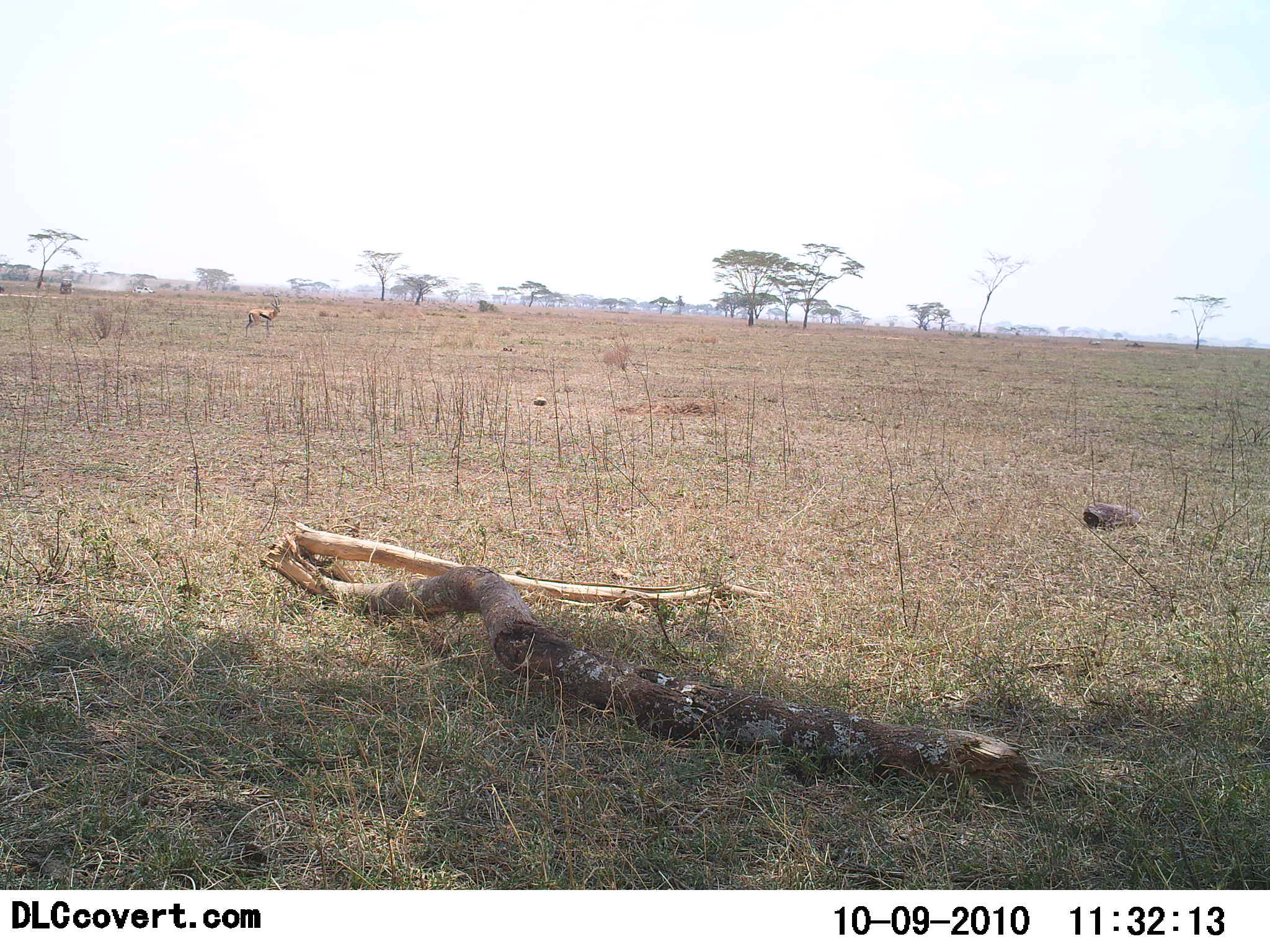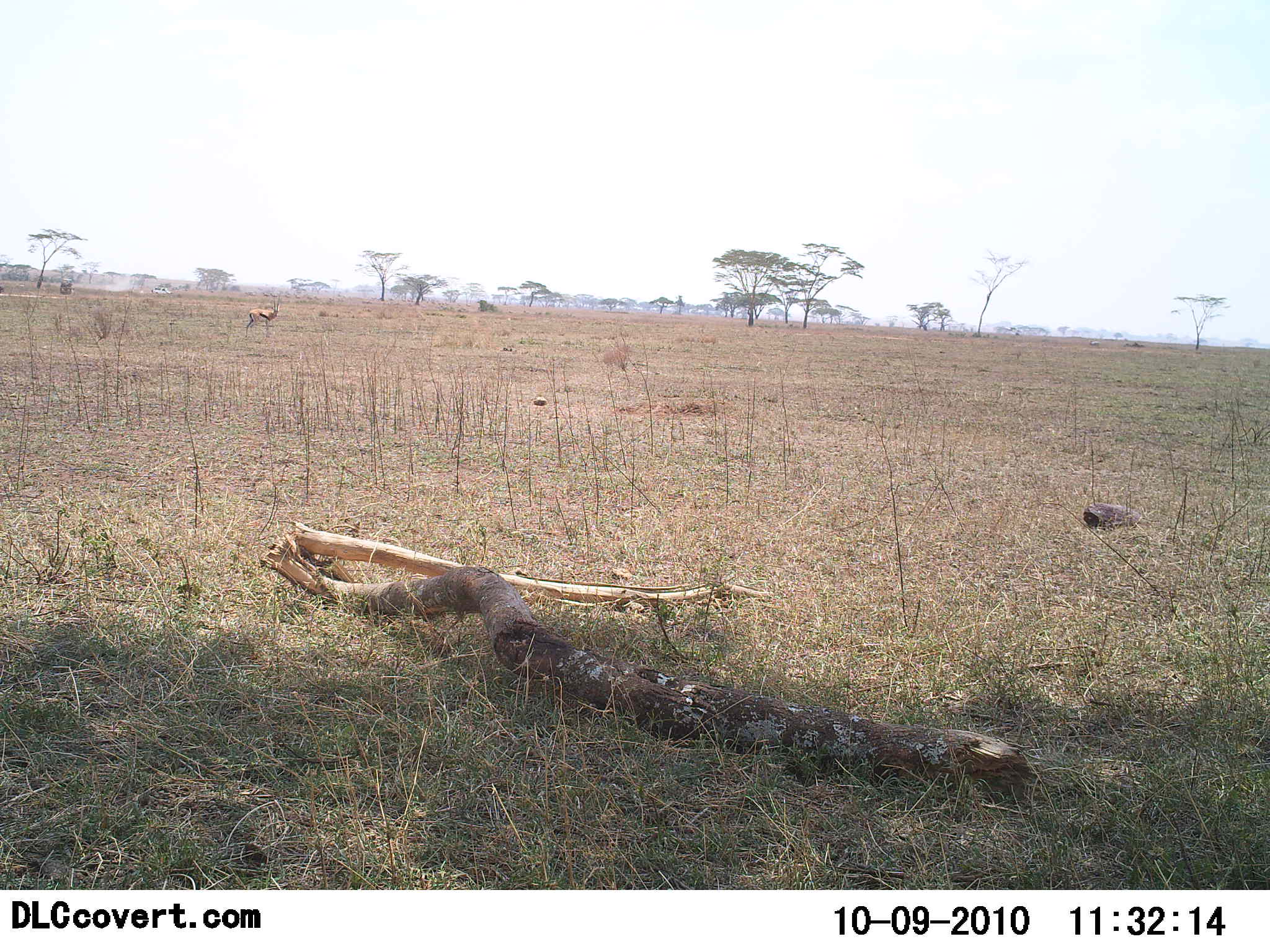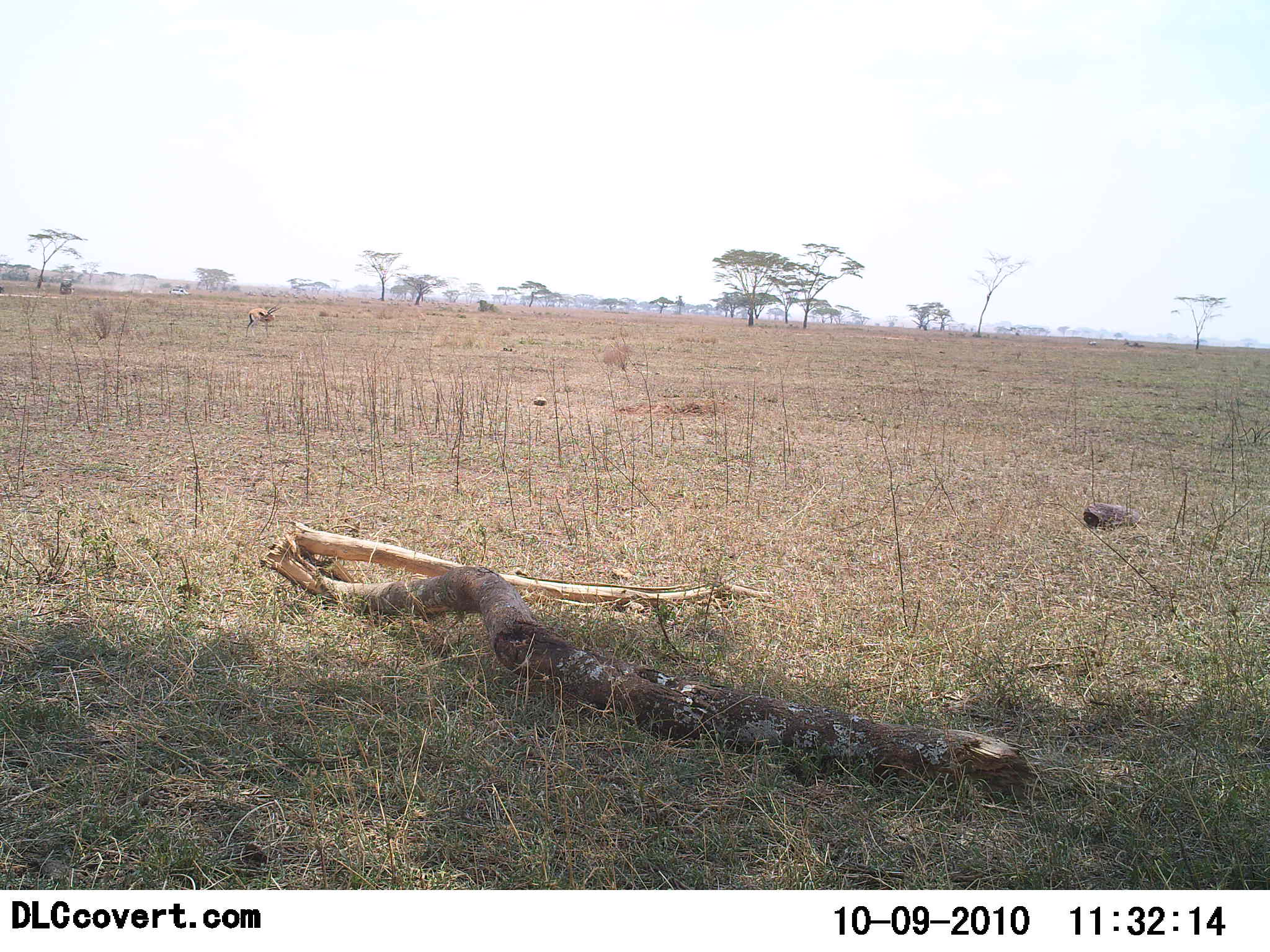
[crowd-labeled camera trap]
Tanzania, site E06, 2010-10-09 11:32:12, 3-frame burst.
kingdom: Animalia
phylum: Chordata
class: Mammalia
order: Artiodactyla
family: Bovidae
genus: Eudorcas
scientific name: Eudorcas thomsonii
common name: thomson's gazelle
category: gazellethomsons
Gazellethomsons (thomson's gazelle) (Eudorcas thomsonii), count 1. Behavior (volunteer vote fractions): standing 87%, resting 0%, moving 7%, interacting 0%. Young present (vote fraction): 0%. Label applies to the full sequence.